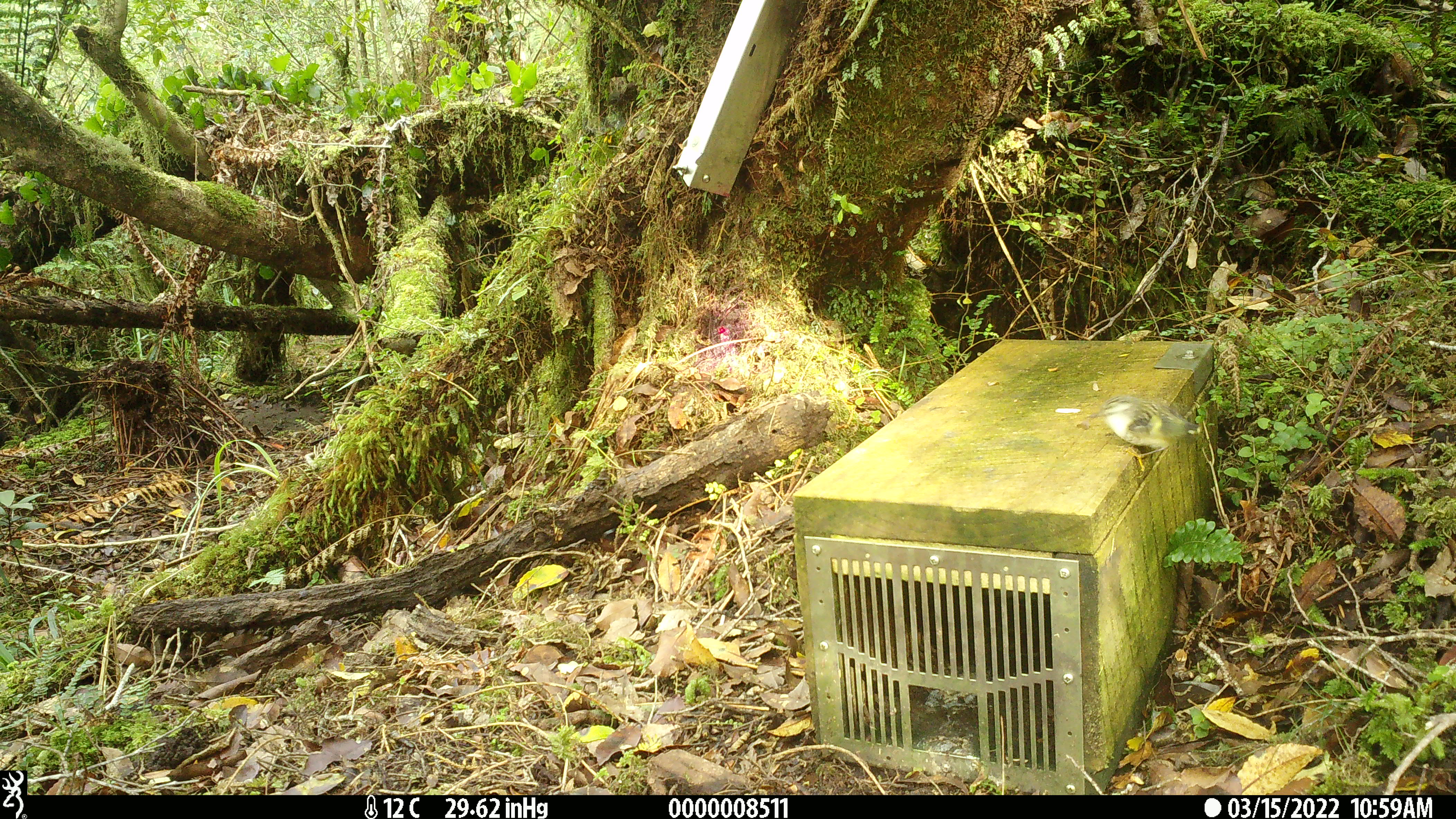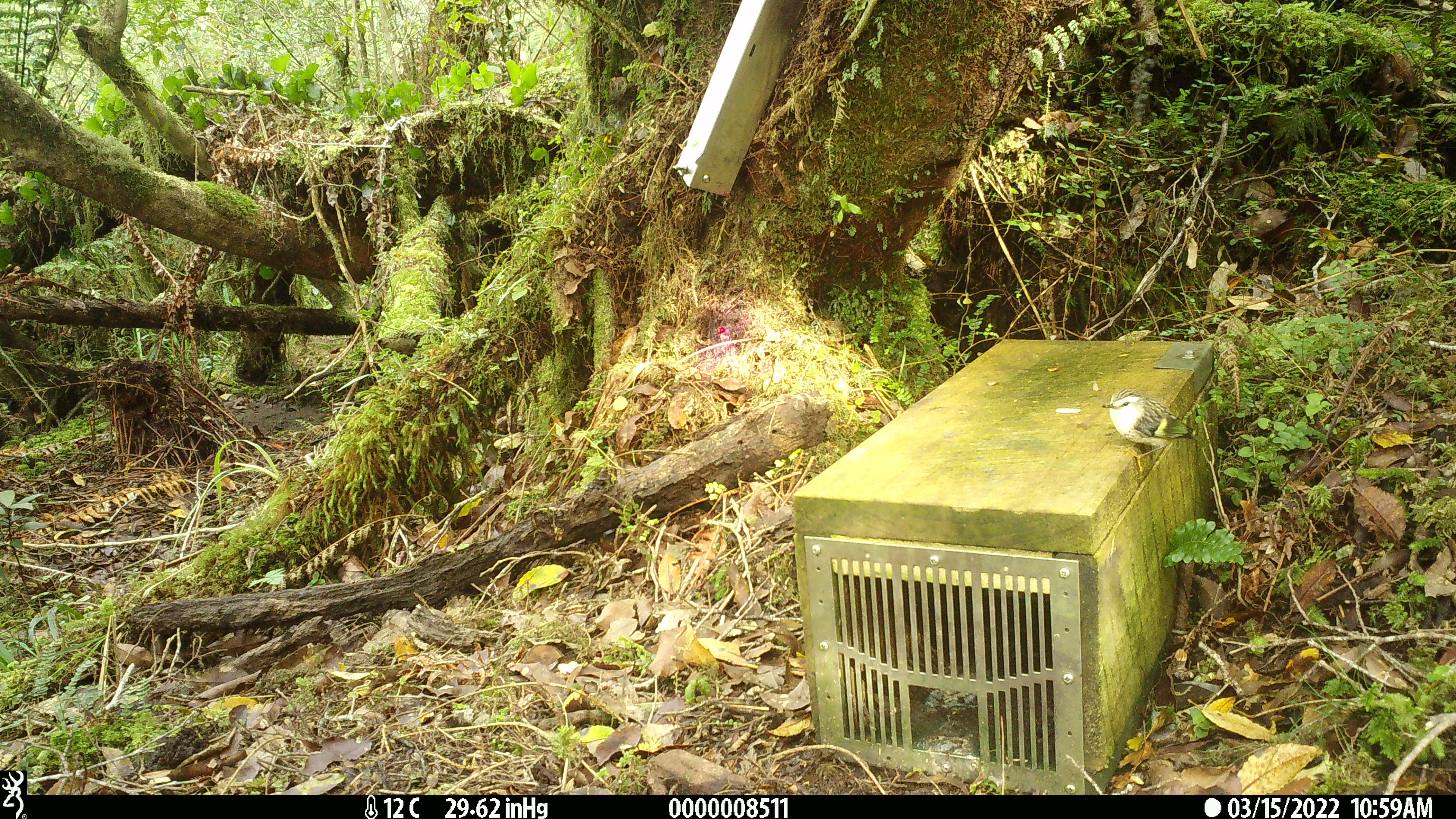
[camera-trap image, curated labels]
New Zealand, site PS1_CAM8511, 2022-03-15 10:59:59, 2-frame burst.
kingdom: Animalia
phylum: Chordata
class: Aves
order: Passeriformes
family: Acanthisittidae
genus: Acanthisitta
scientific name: Acanthisitta chloris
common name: rifleman